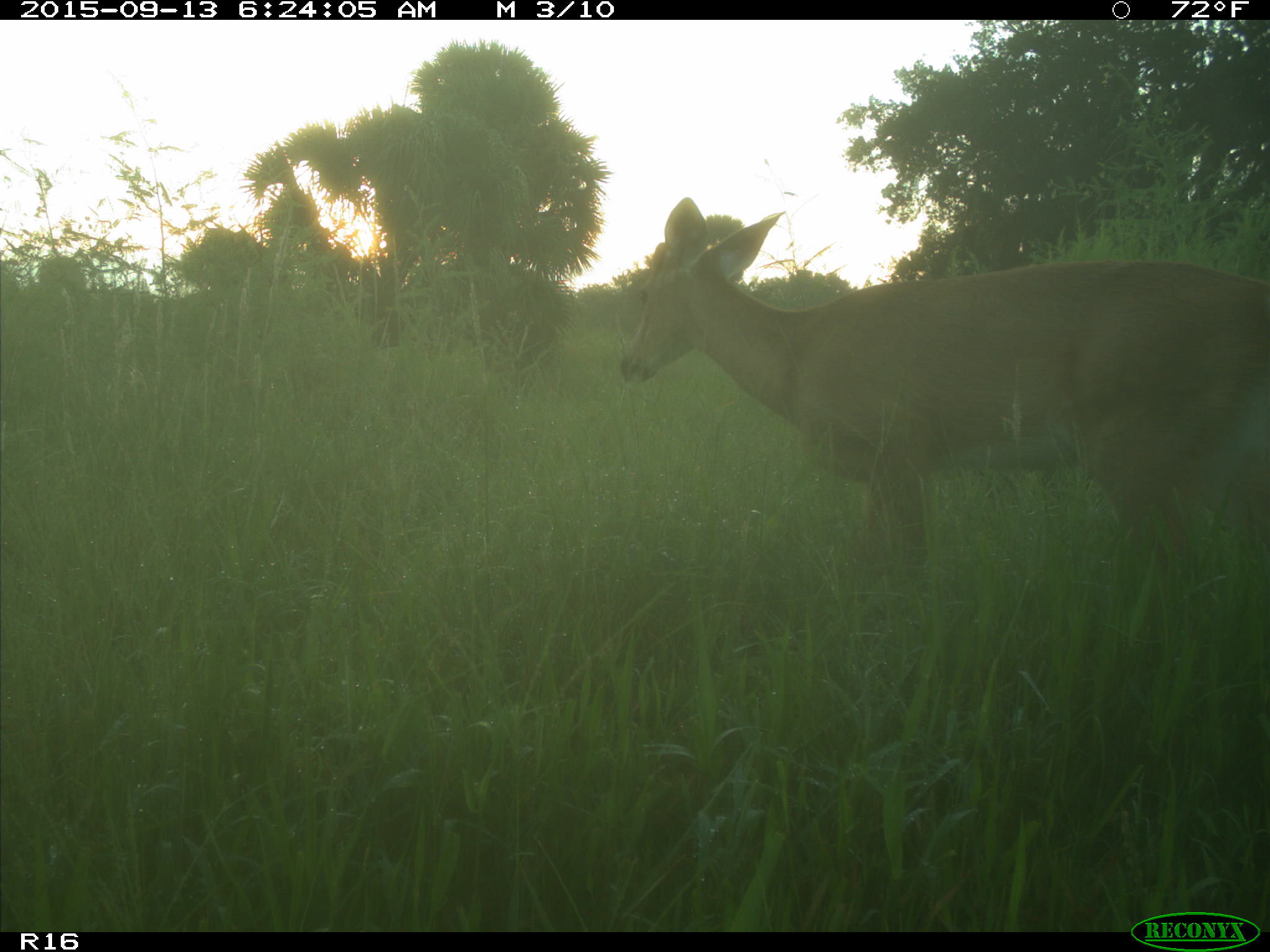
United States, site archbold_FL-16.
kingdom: Animalia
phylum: Chordata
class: Mammalia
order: Artiodactyla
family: Cervidae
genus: Odocoileus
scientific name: Odocoileus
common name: deer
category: unidentified deer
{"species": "unidentified deer (deer) (Odocoileus)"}